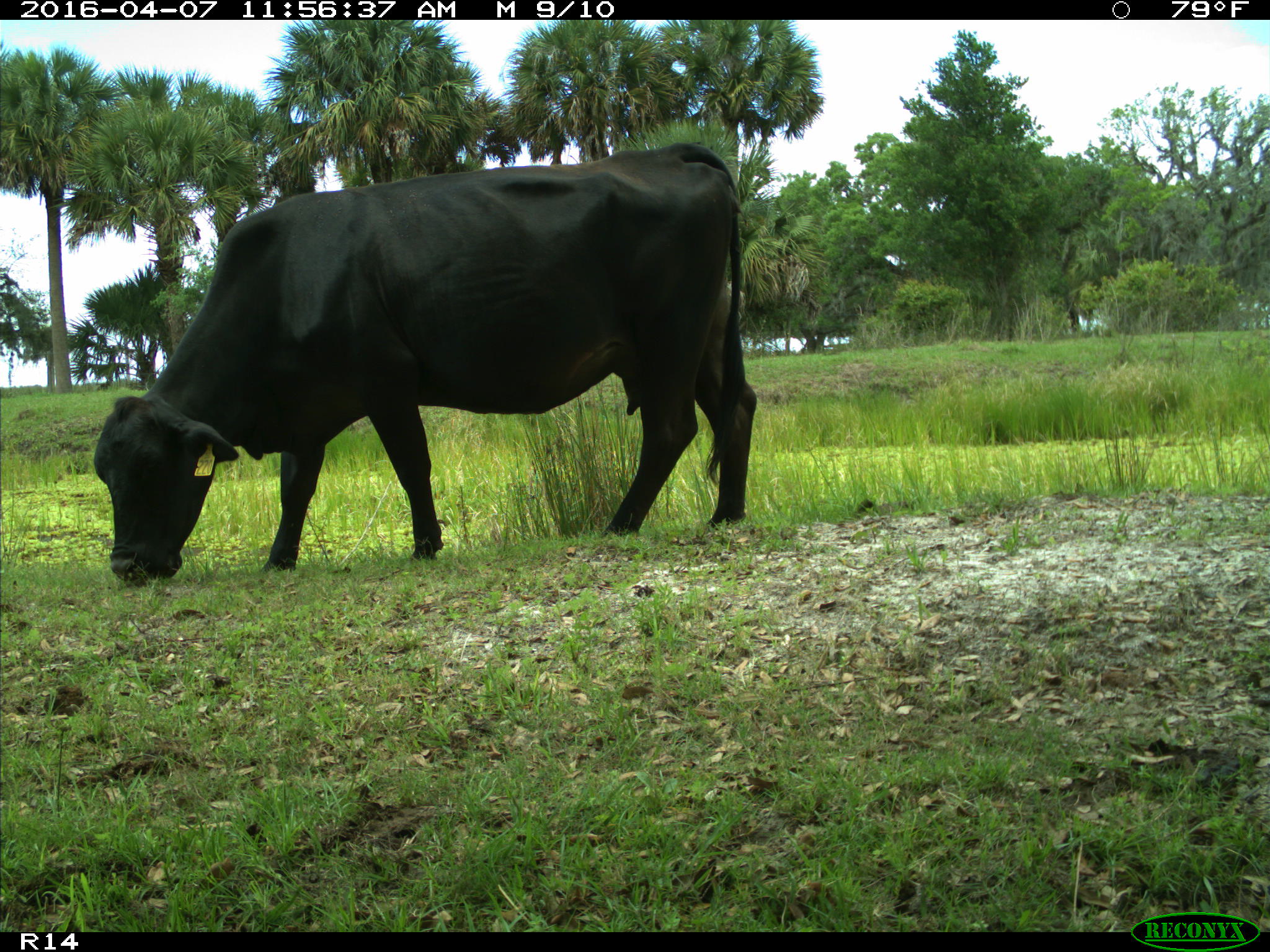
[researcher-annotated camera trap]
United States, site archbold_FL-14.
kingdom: Animalia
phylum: Chordata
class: Mammalia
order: Artiodactyla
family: Bovidae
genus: Bos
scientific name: Bos taurus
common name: domestic cow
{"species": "Bos taurus (domestic cow)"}